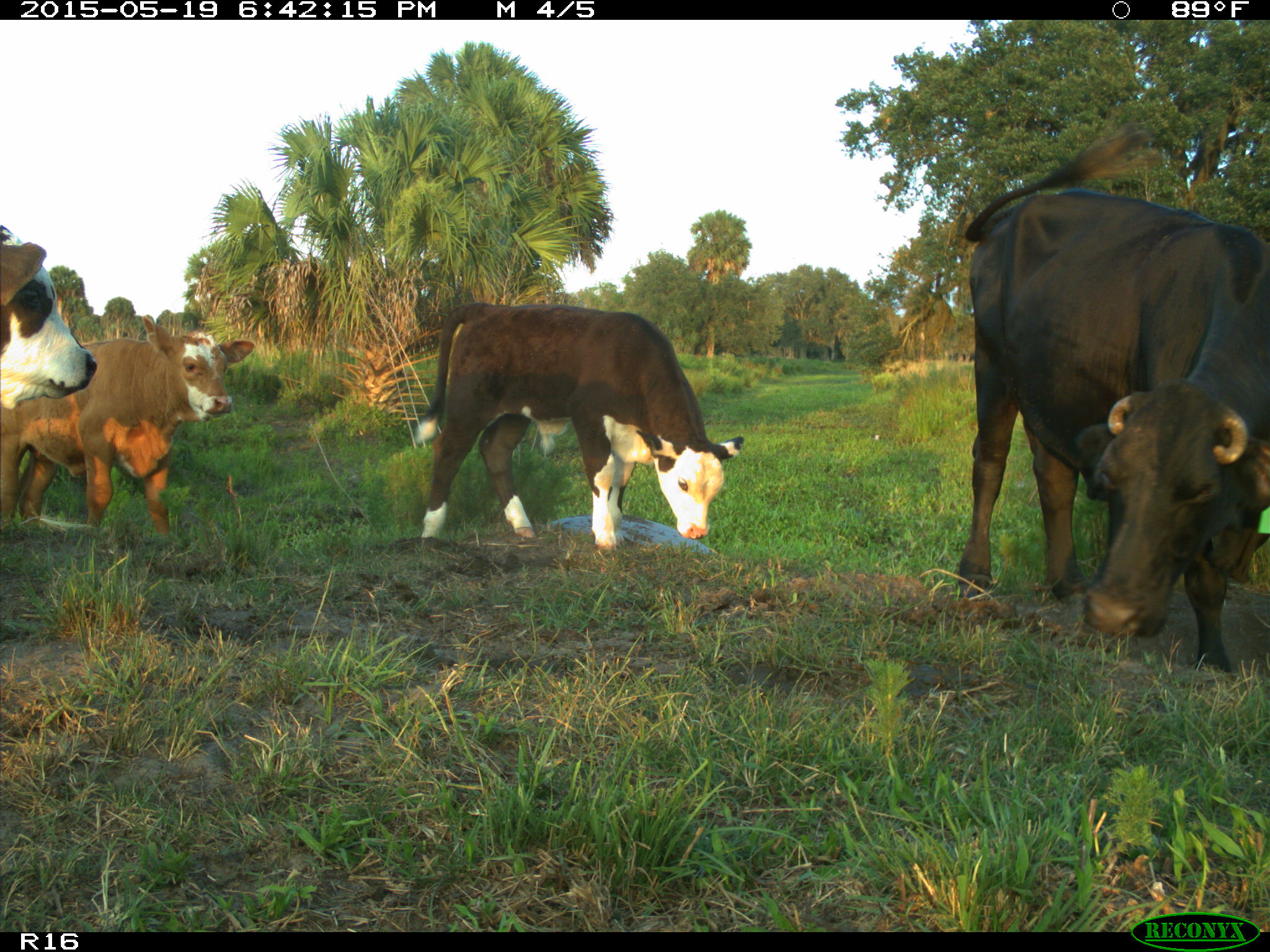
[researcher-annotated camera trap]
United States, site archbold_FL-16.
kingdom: Animalia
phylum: Chordata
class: Mammalia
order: Artiodactyla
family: Bovidae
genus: Bos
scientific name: Bos taurus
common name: domestic cow